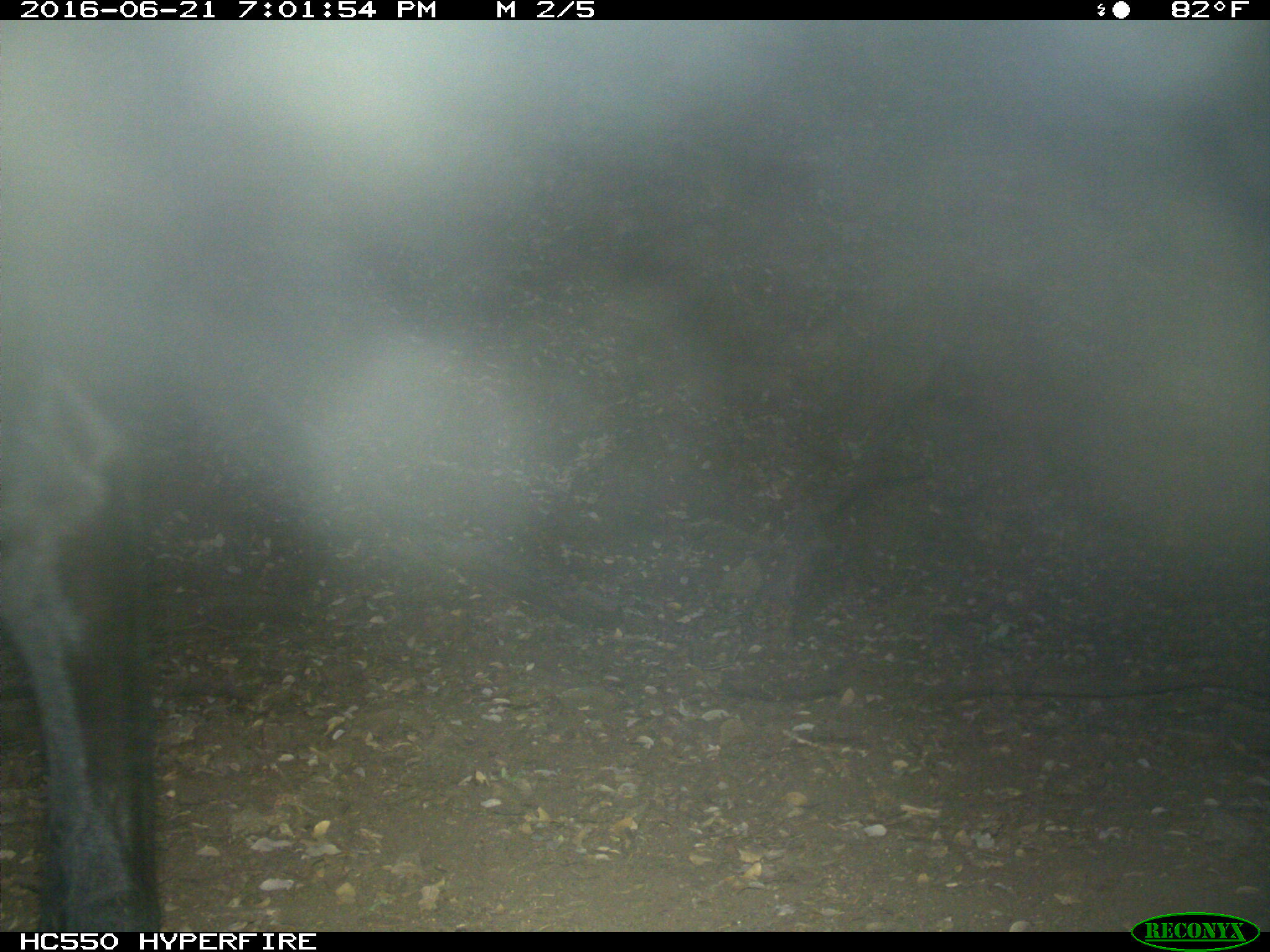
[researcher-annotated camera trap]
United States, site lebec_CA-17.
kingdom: Animalia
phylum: Chordata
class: Mammalia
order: Artiodactyla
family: Bovidae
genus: Bos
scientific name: Bos taurus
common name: domestic cow